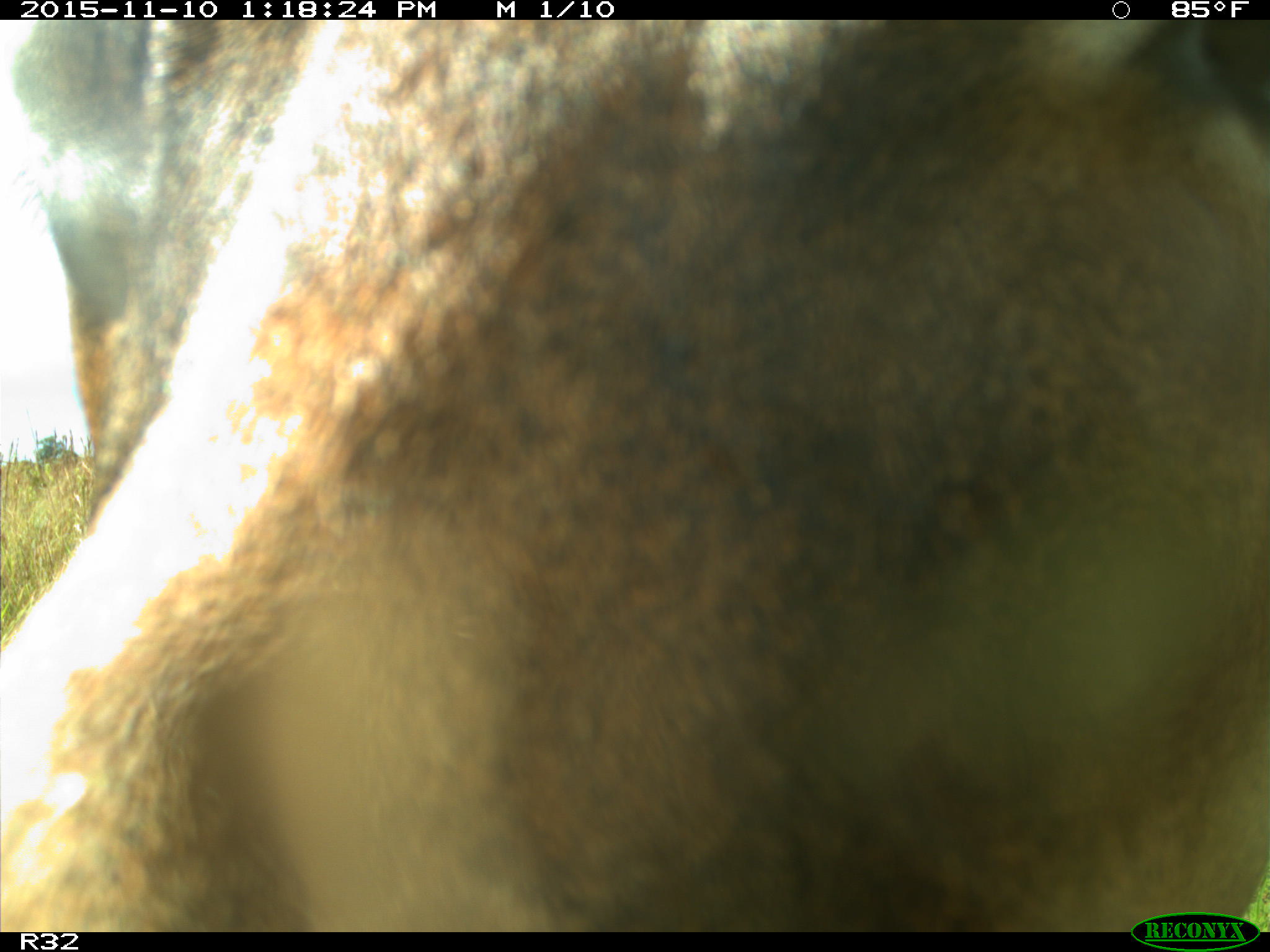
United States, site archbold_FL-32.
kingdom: Animalia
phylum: Chordata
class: Mammalia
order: Artiodactyla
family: Bovidae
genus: Bos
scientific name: Bos taurus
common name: domestic cow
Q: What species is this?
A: Bos taurus (domestic cow).